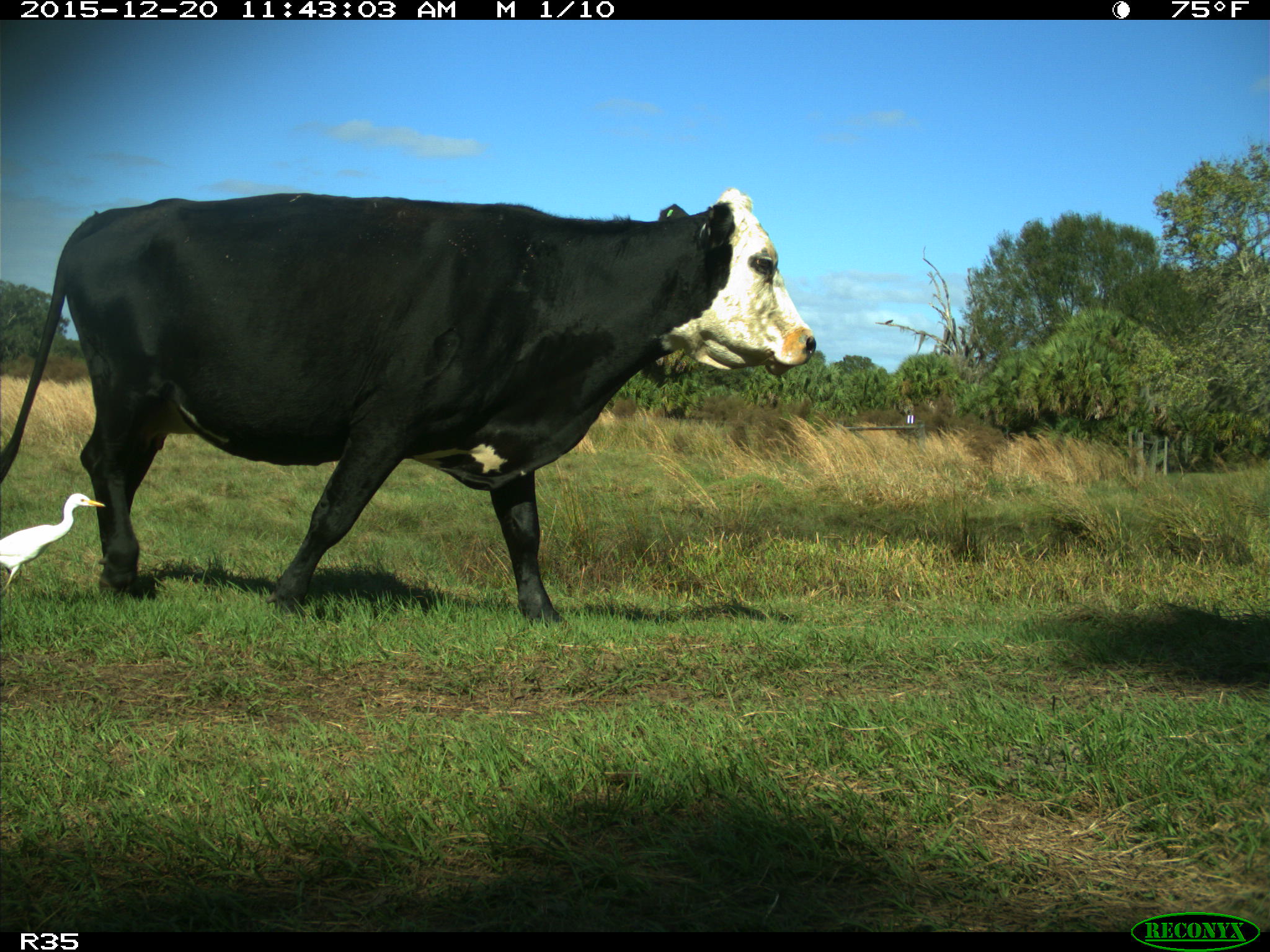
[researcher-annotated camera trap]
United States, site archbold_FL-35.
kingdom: Animalia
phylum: Chordata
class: Mammalia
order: Artiodactyla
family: Bovidae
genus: Bos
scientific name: Bos taurus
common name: domestic cow